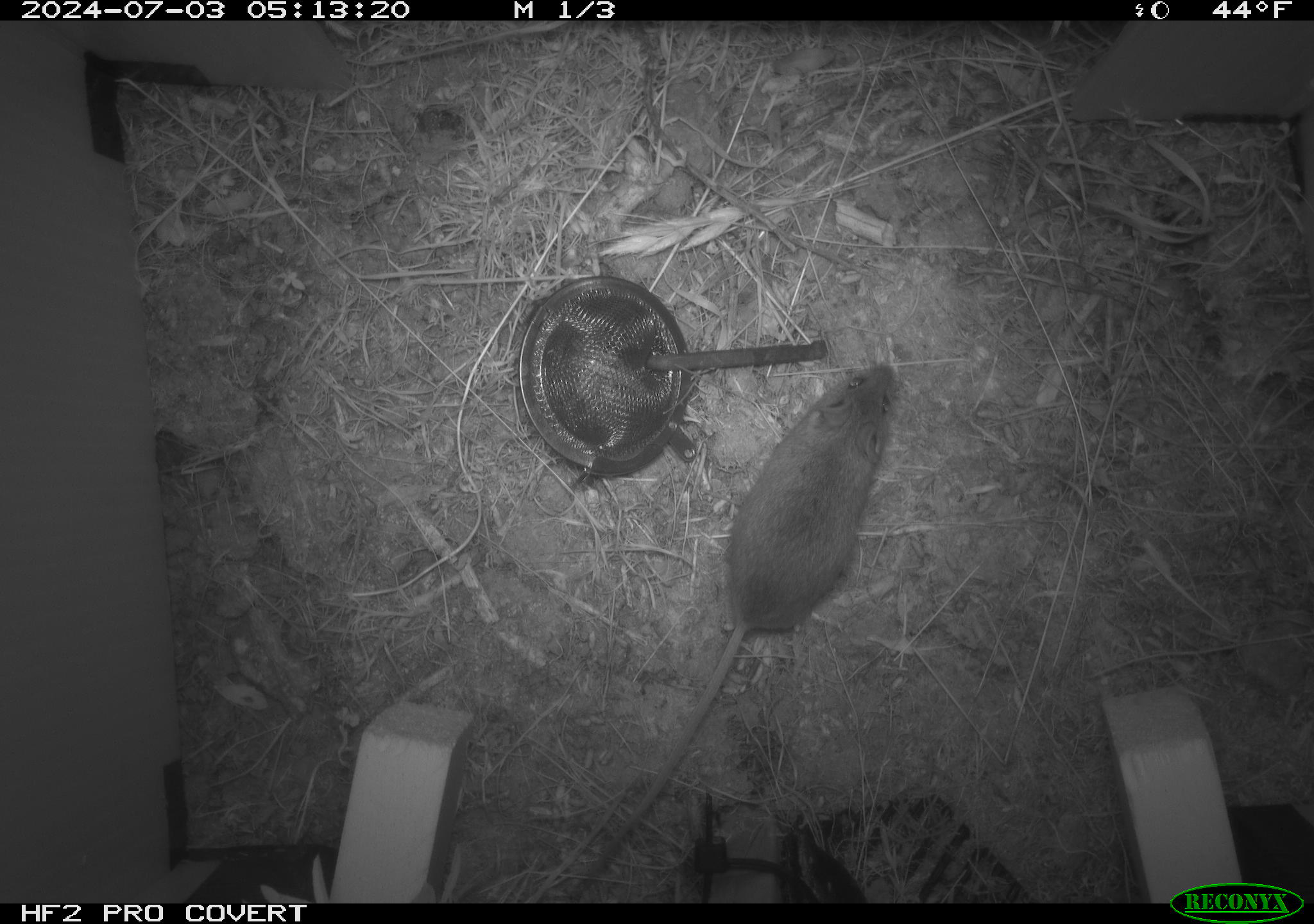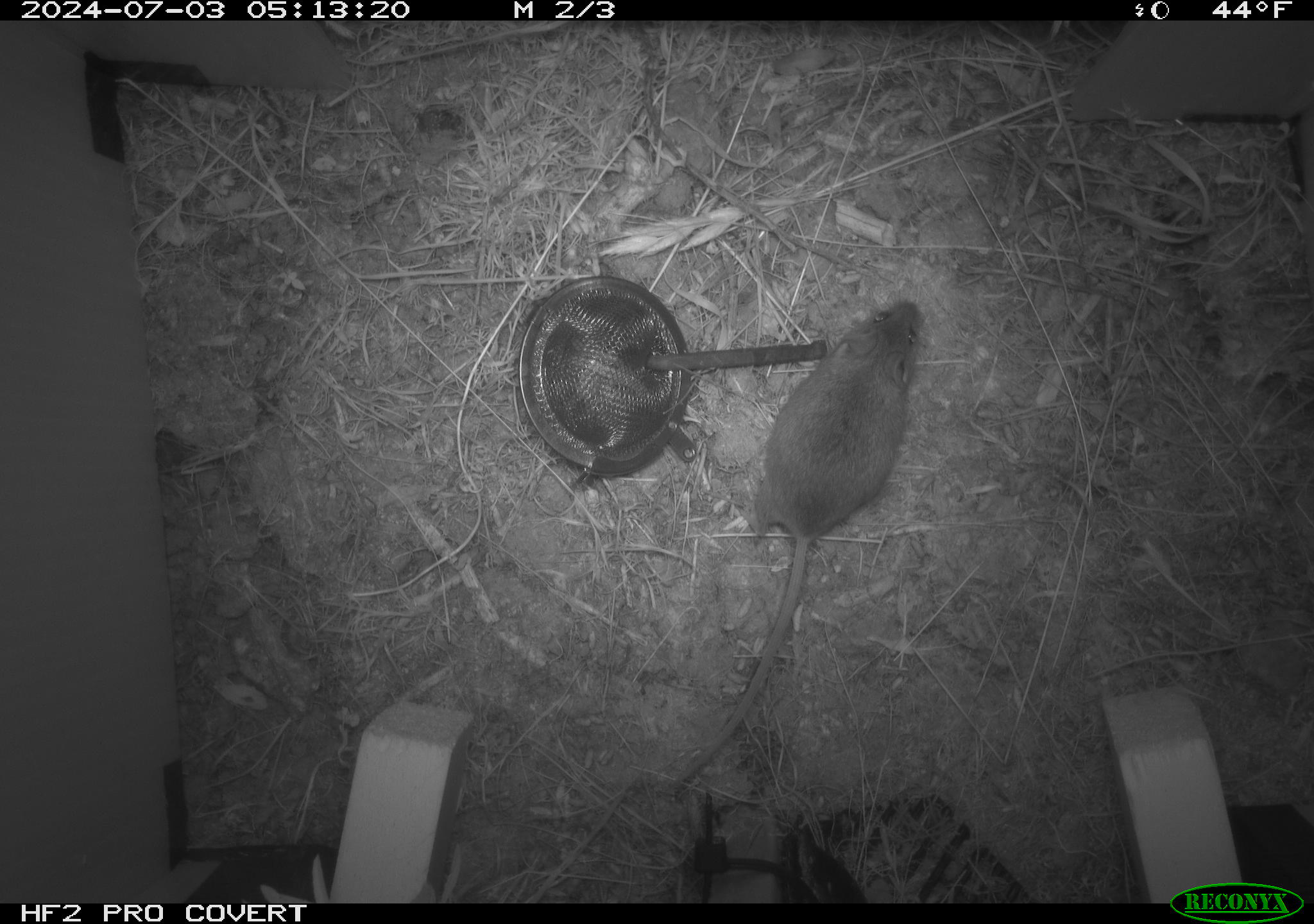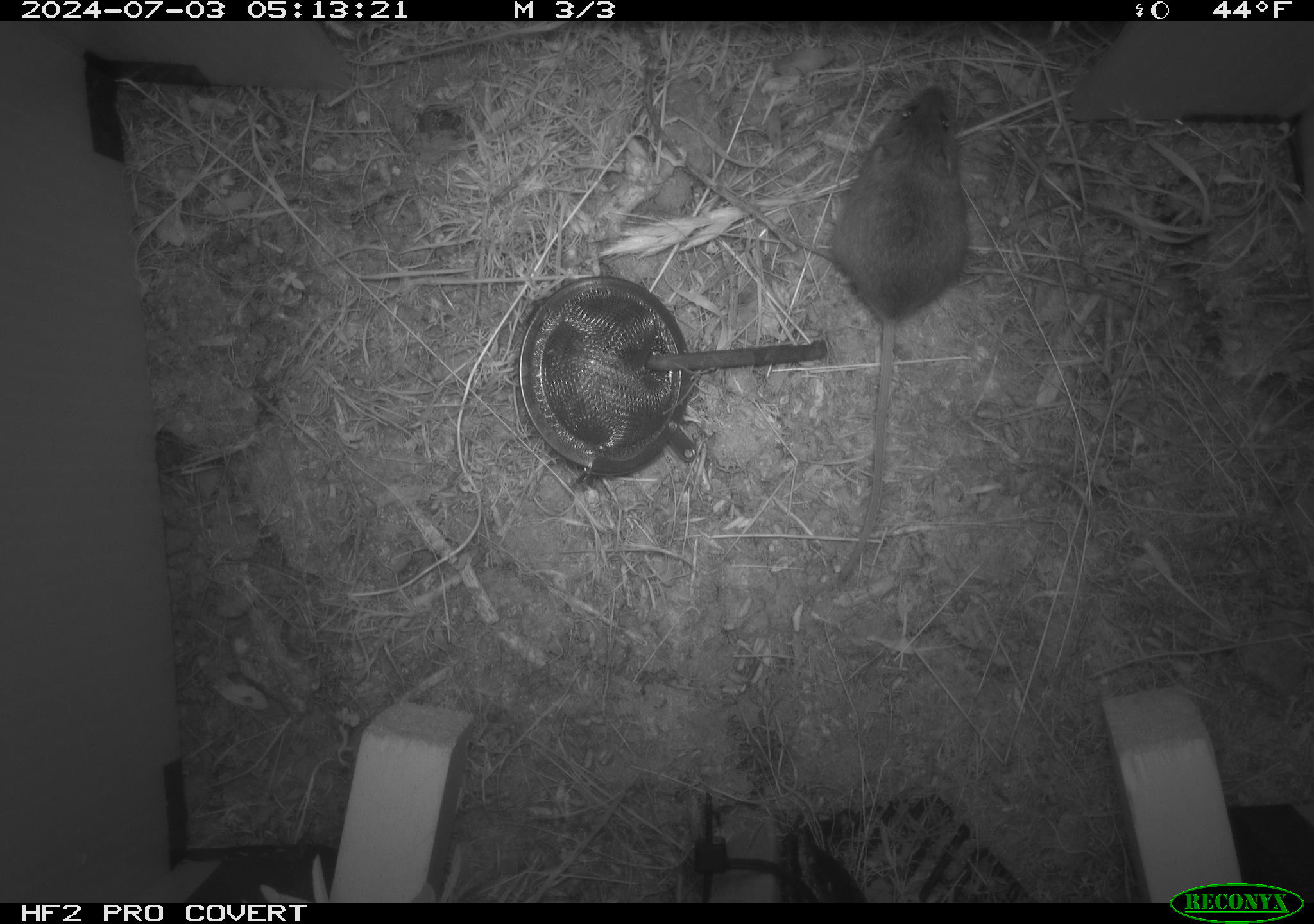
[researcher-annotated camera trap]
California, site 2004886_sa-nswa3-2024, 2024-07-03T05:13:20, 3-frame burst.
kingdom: Animalia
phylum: Chordata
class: Mammalia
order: Rodentia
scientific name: Rodentia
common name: rodent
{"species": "rodent (Rodentia)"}